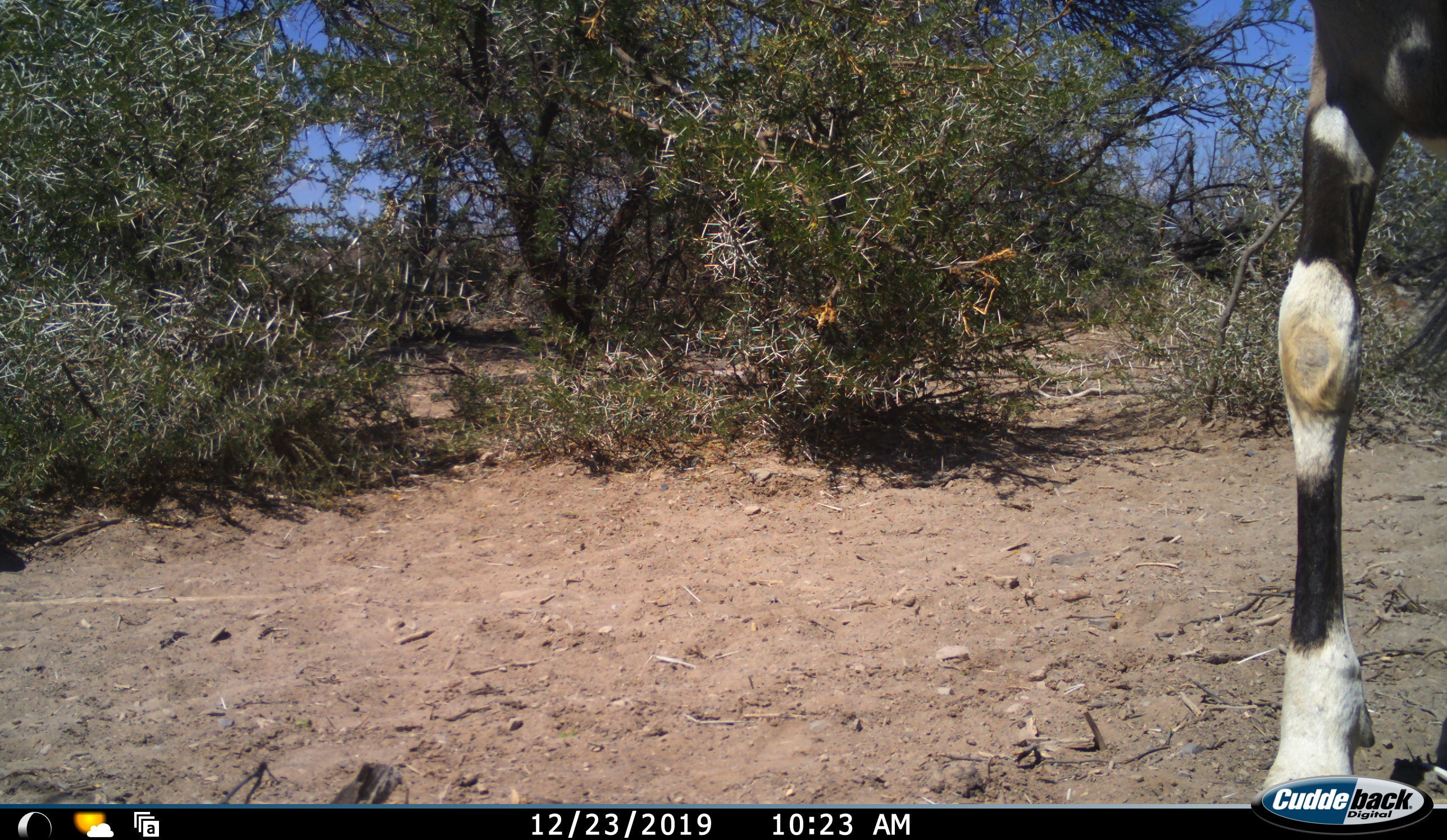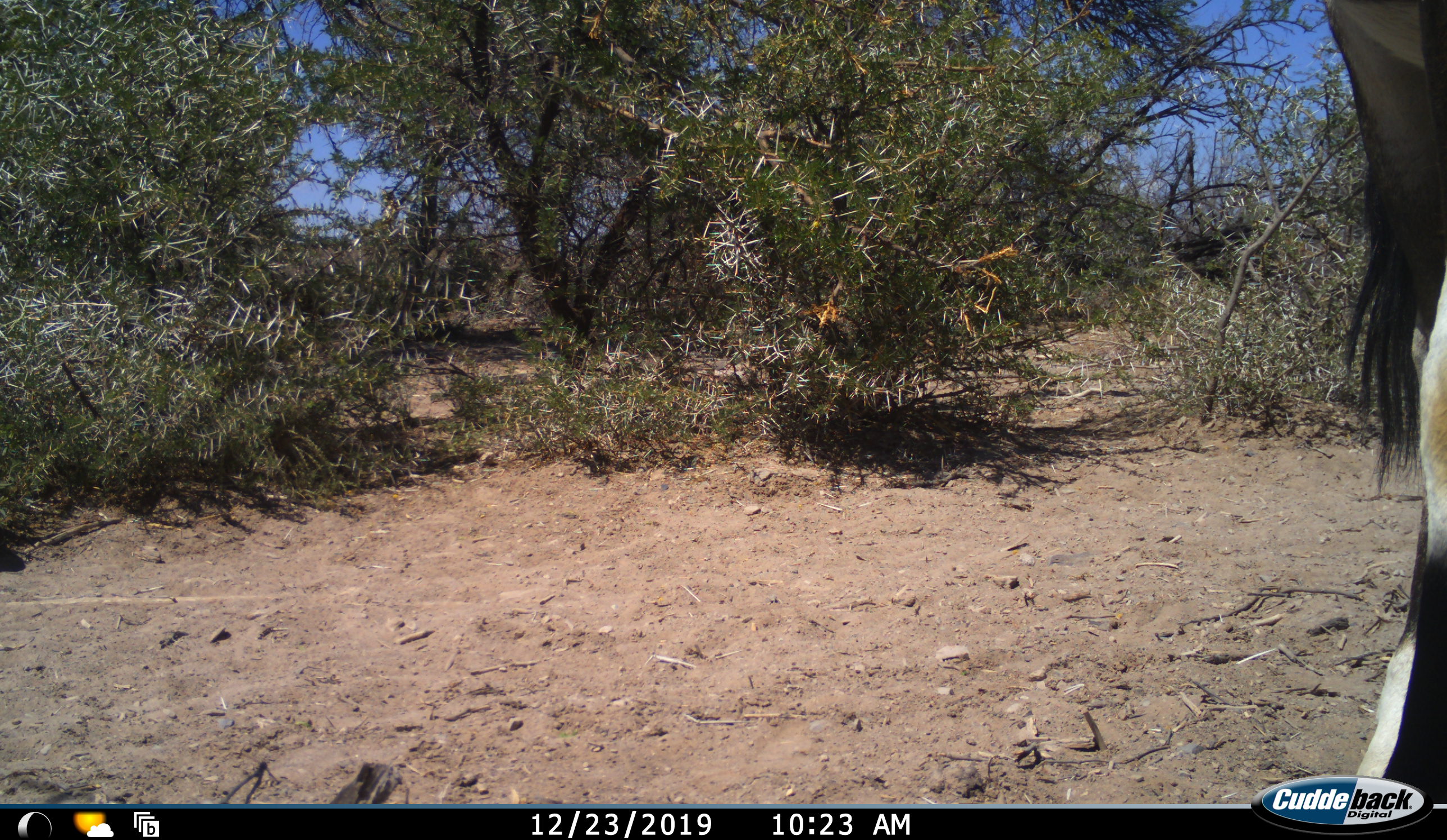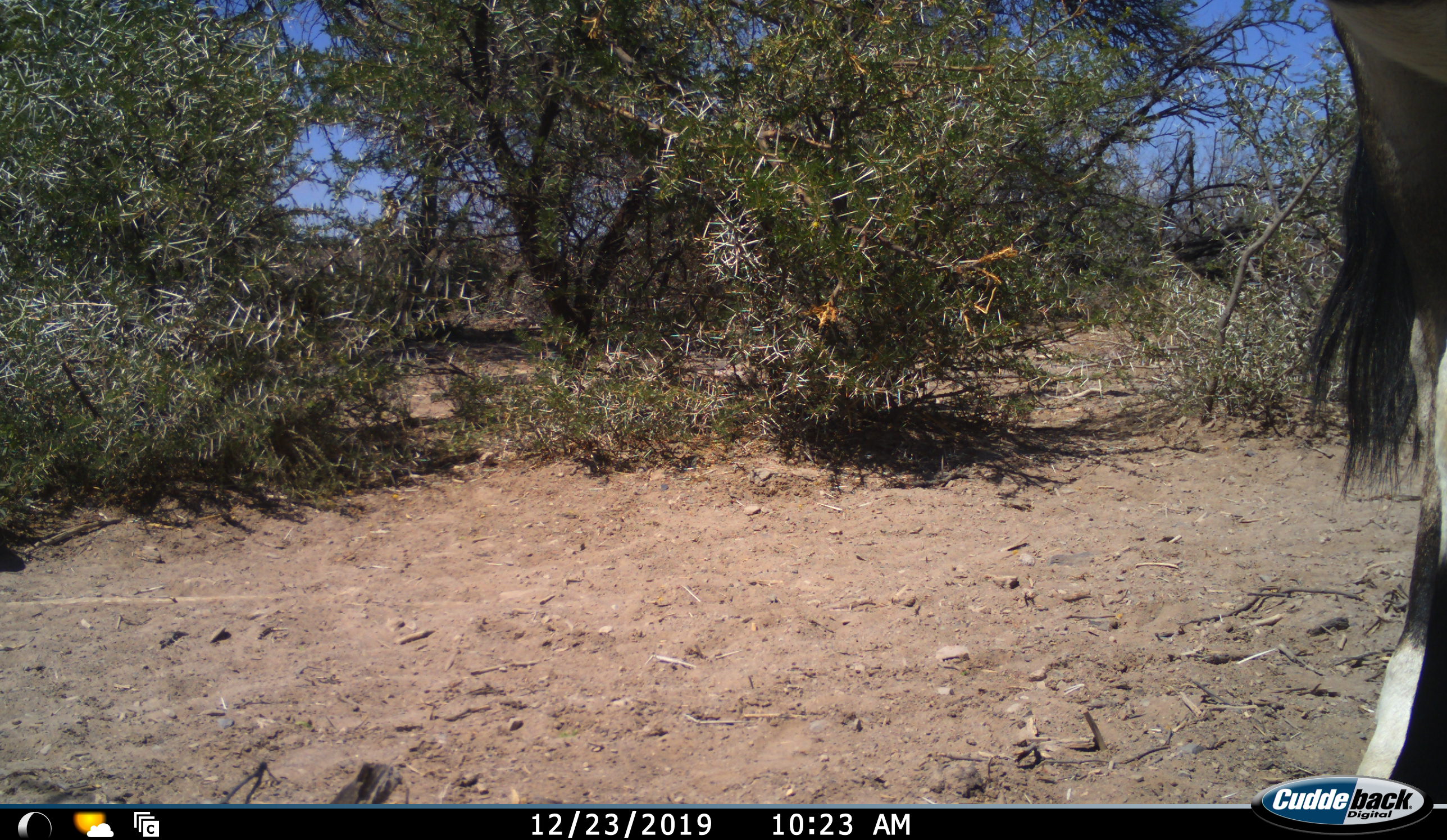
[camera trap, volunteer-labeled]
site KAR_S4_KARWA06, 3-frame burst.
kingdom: Animalia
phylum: Chordata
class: Mammalia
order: Artiodactyla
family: Bovidae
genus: Oryx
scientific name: Oryx gazella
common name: gemsbok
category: oryx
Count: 1.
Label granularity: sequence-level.